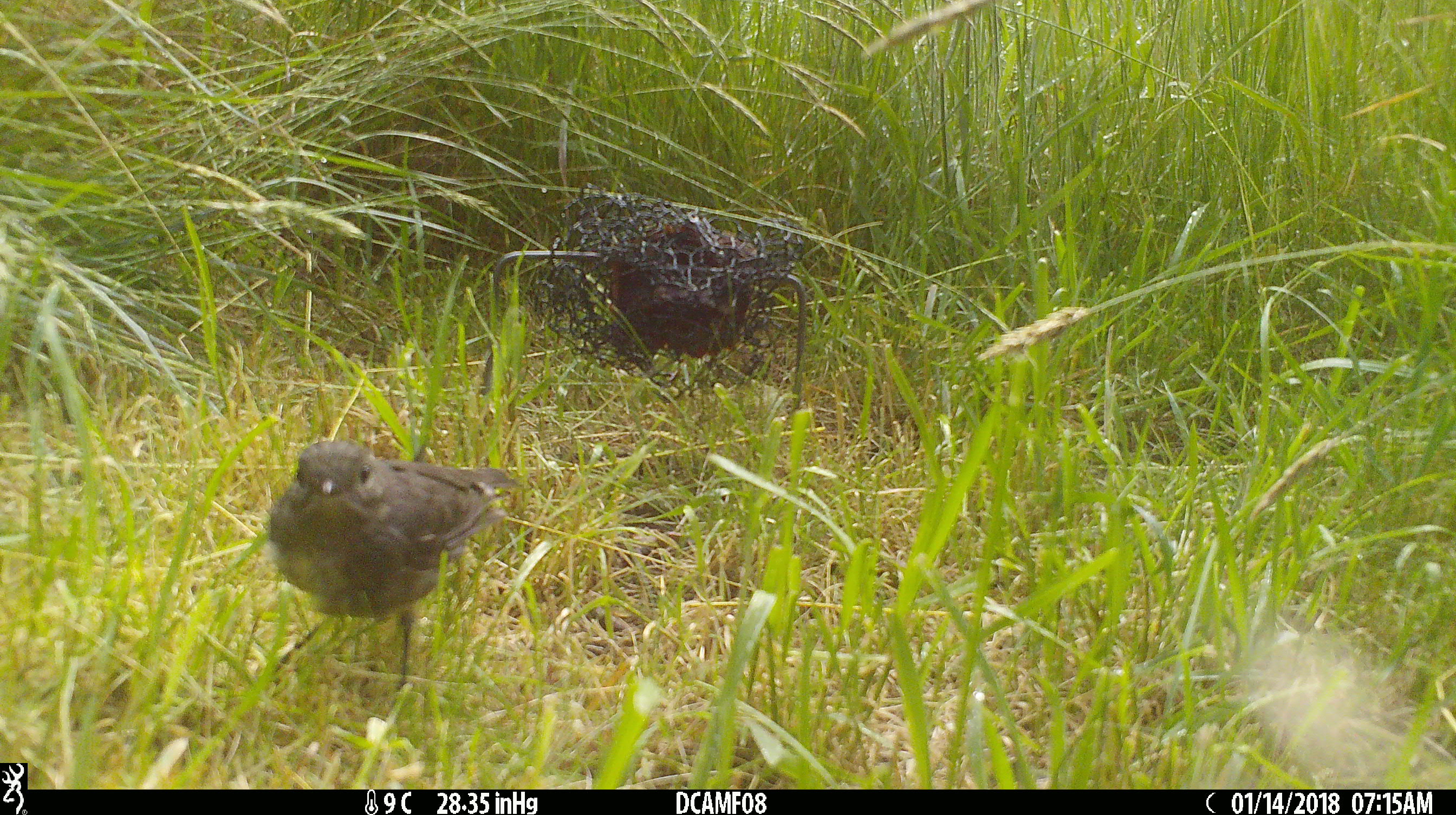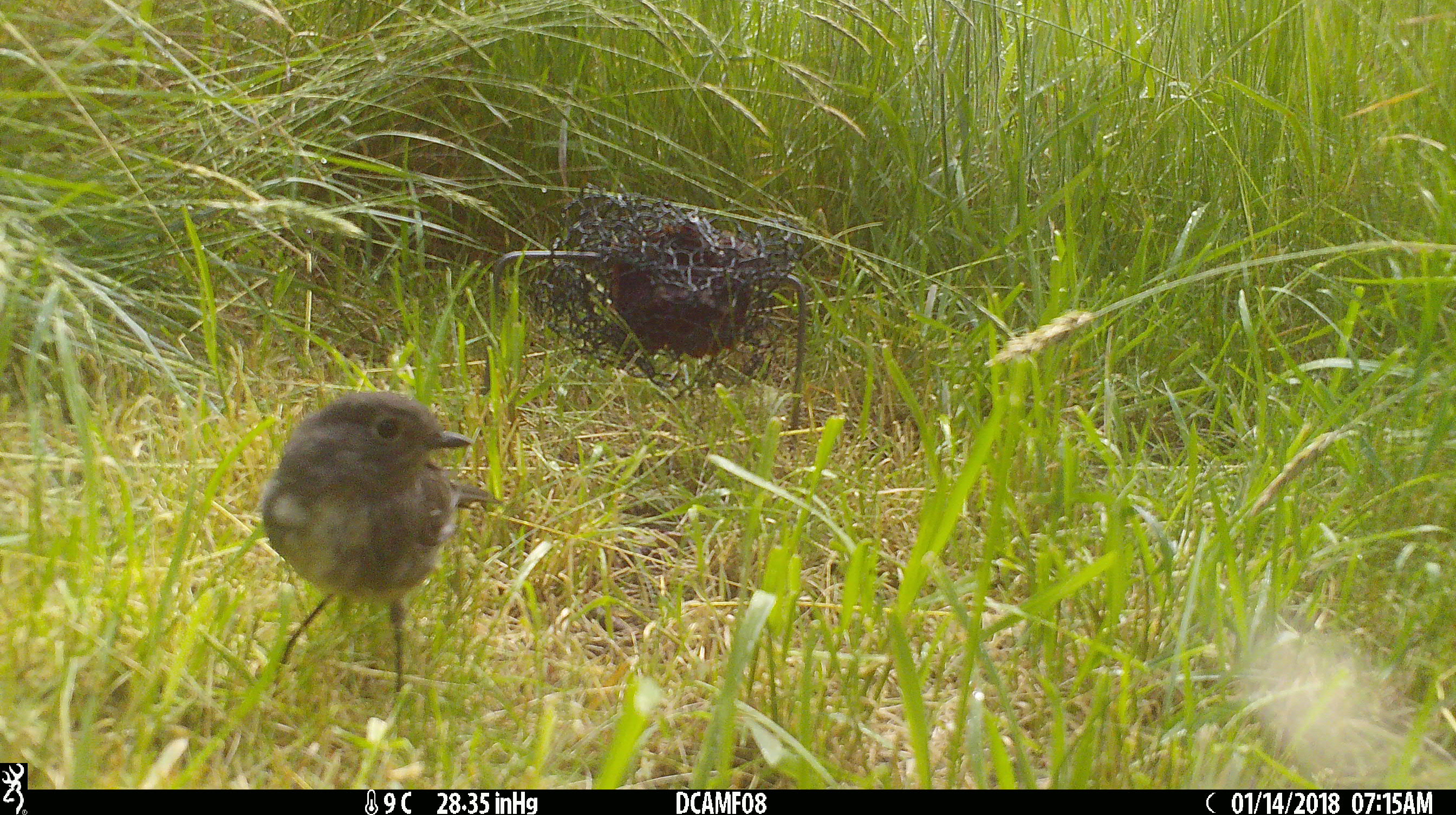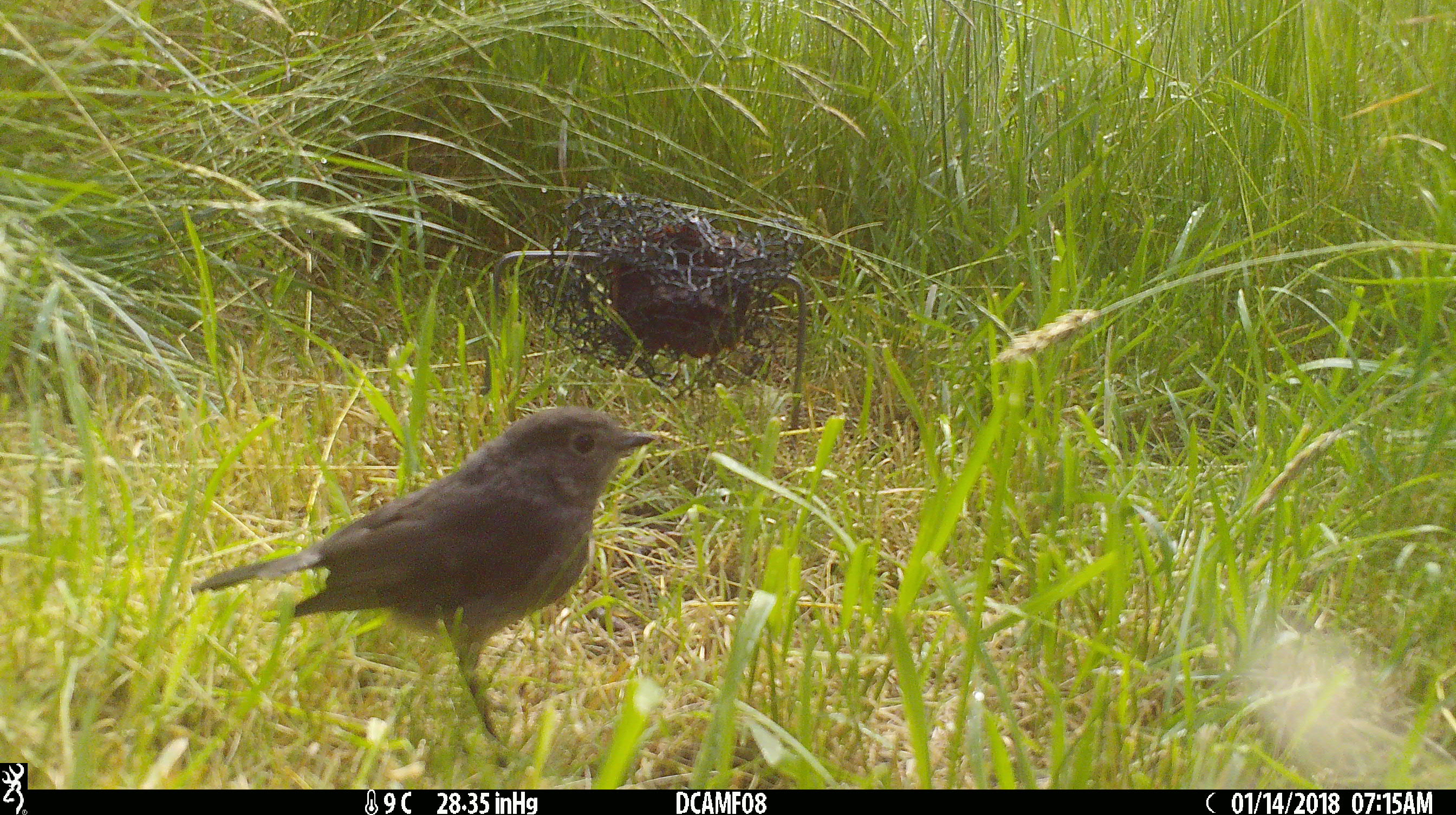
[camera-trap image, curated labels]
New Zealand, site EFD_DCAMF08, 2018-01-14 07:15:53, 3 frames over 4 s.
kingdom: Animalia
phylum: Chordata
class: Aves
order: Passeriformes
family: Petroicidae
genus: Petroica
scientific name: Petroica australis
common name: new zealand robin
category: robin